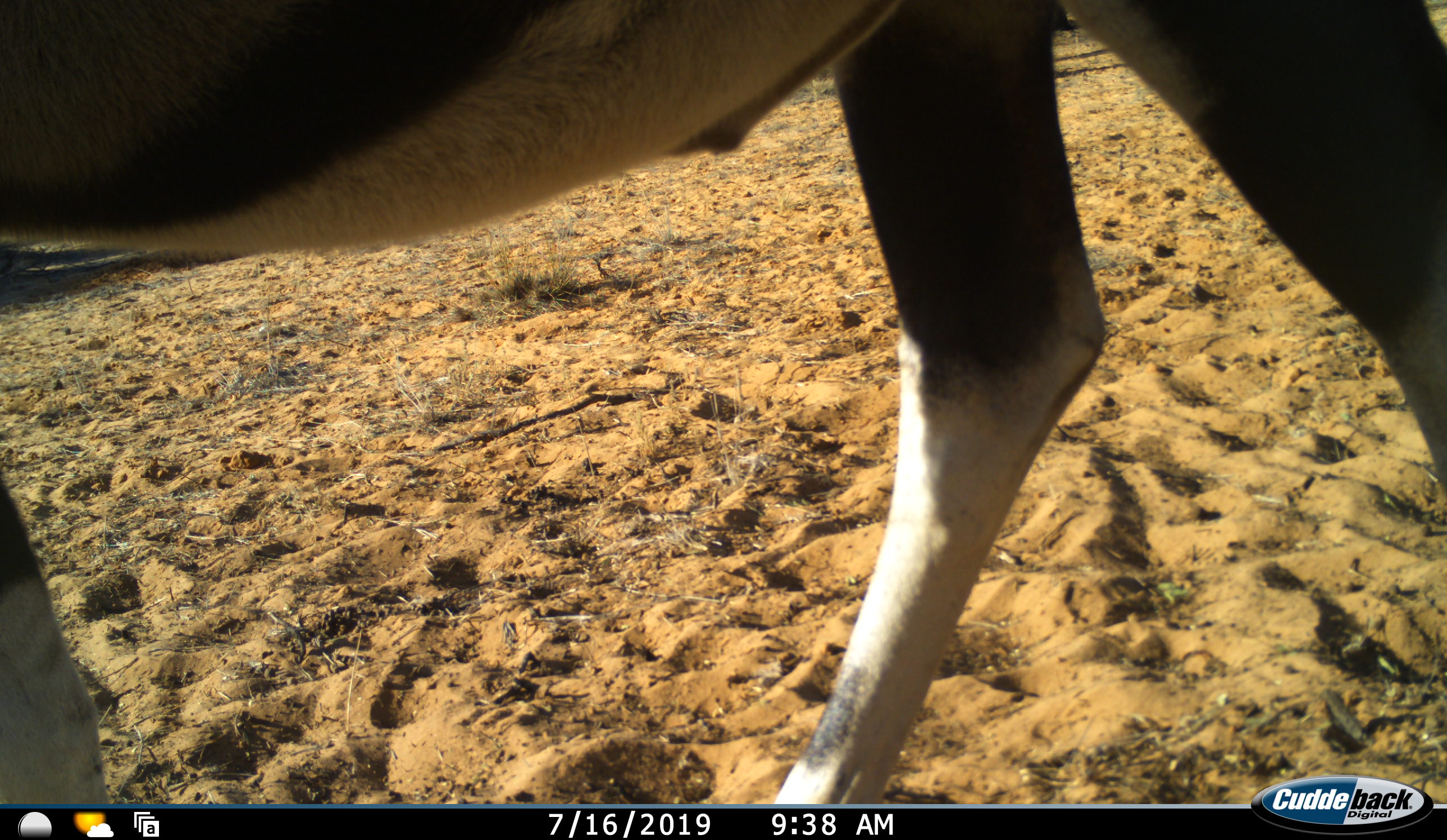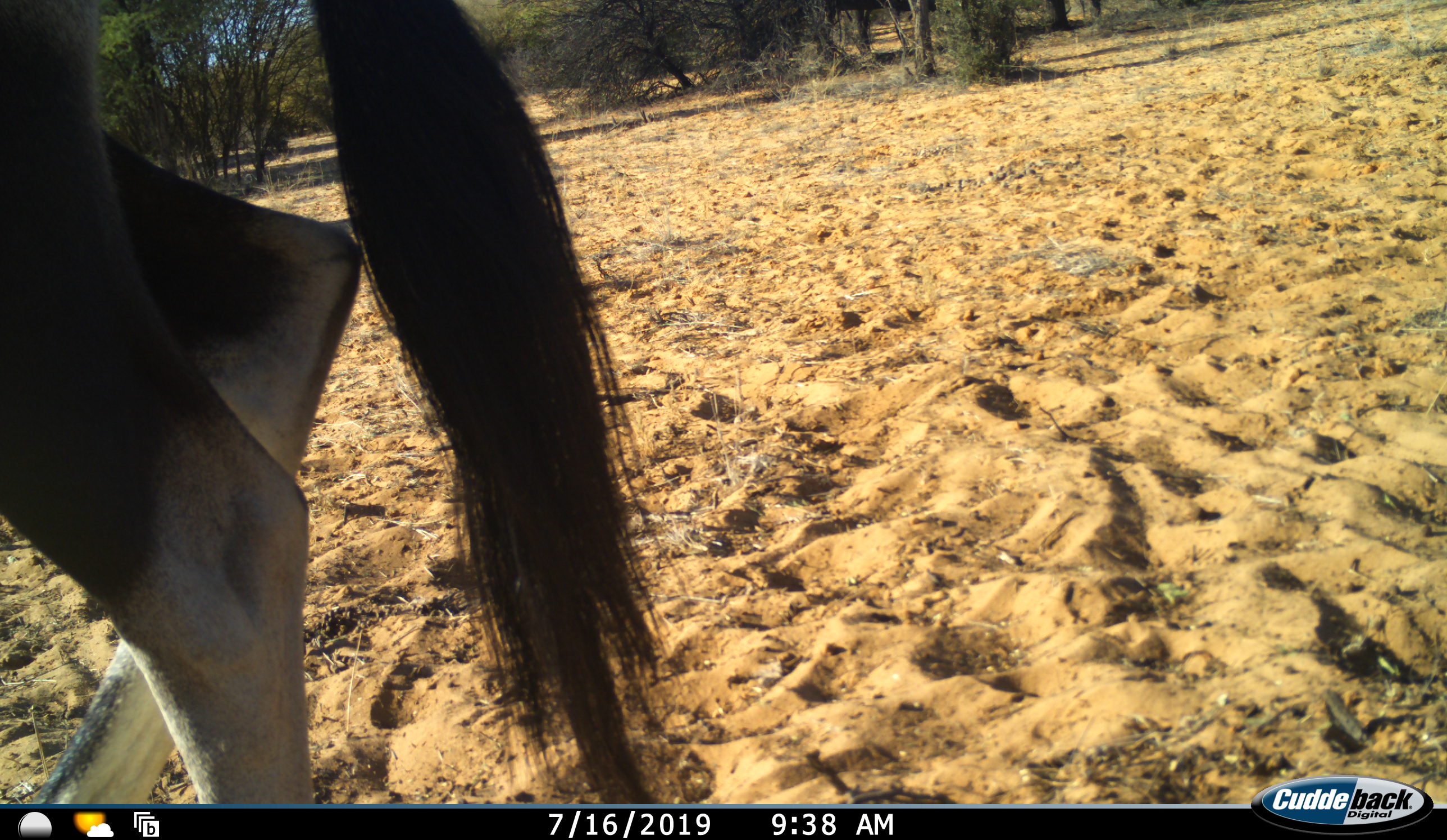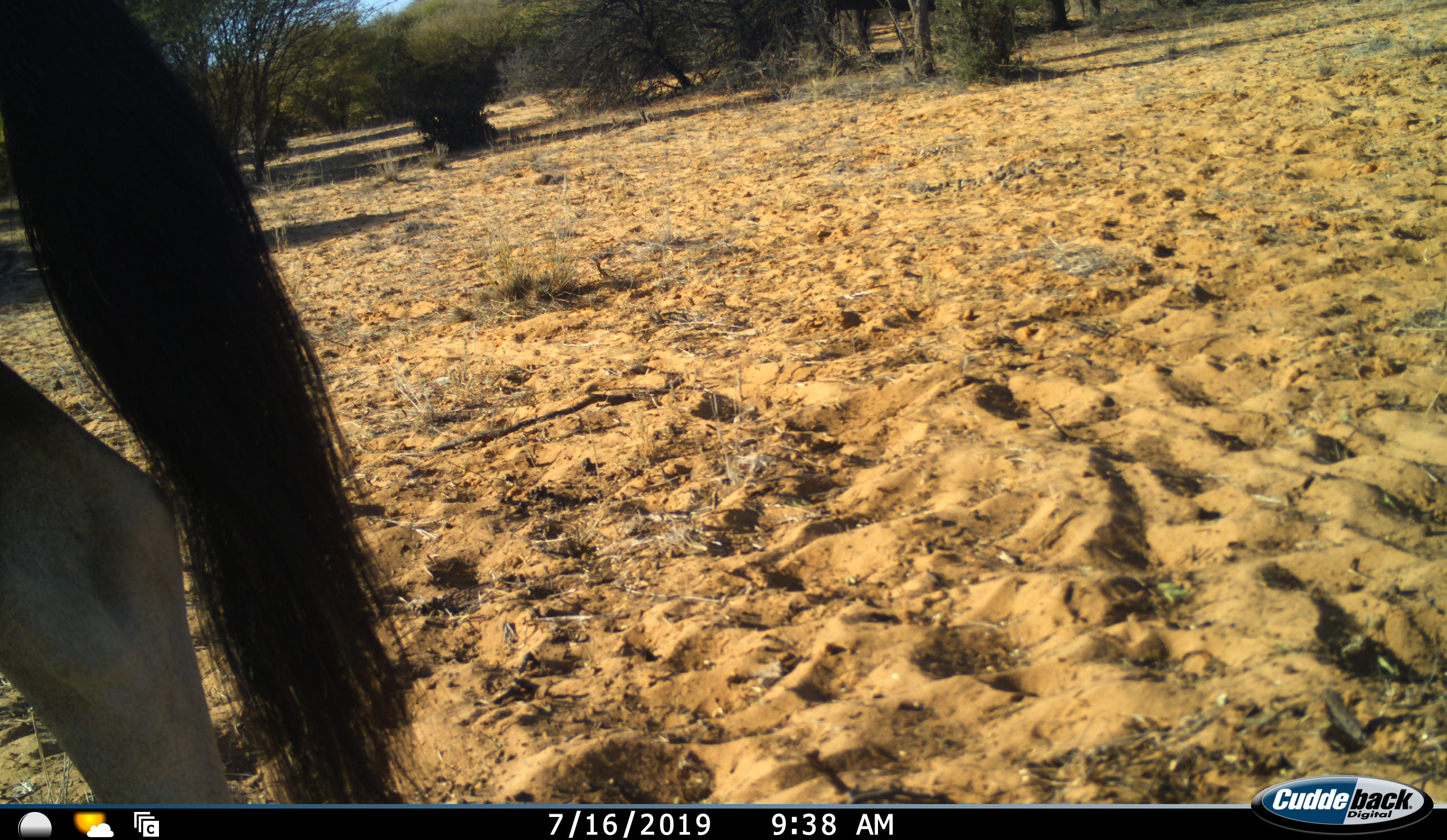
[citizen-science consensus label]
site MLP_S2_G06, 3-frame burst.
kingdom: Animalia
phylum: Chordata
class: Mammalia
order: Artiodactyla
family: Bovidae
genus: Oryx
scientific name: Oryx gazella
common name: gemsbok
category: oryx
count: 1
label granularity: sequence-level